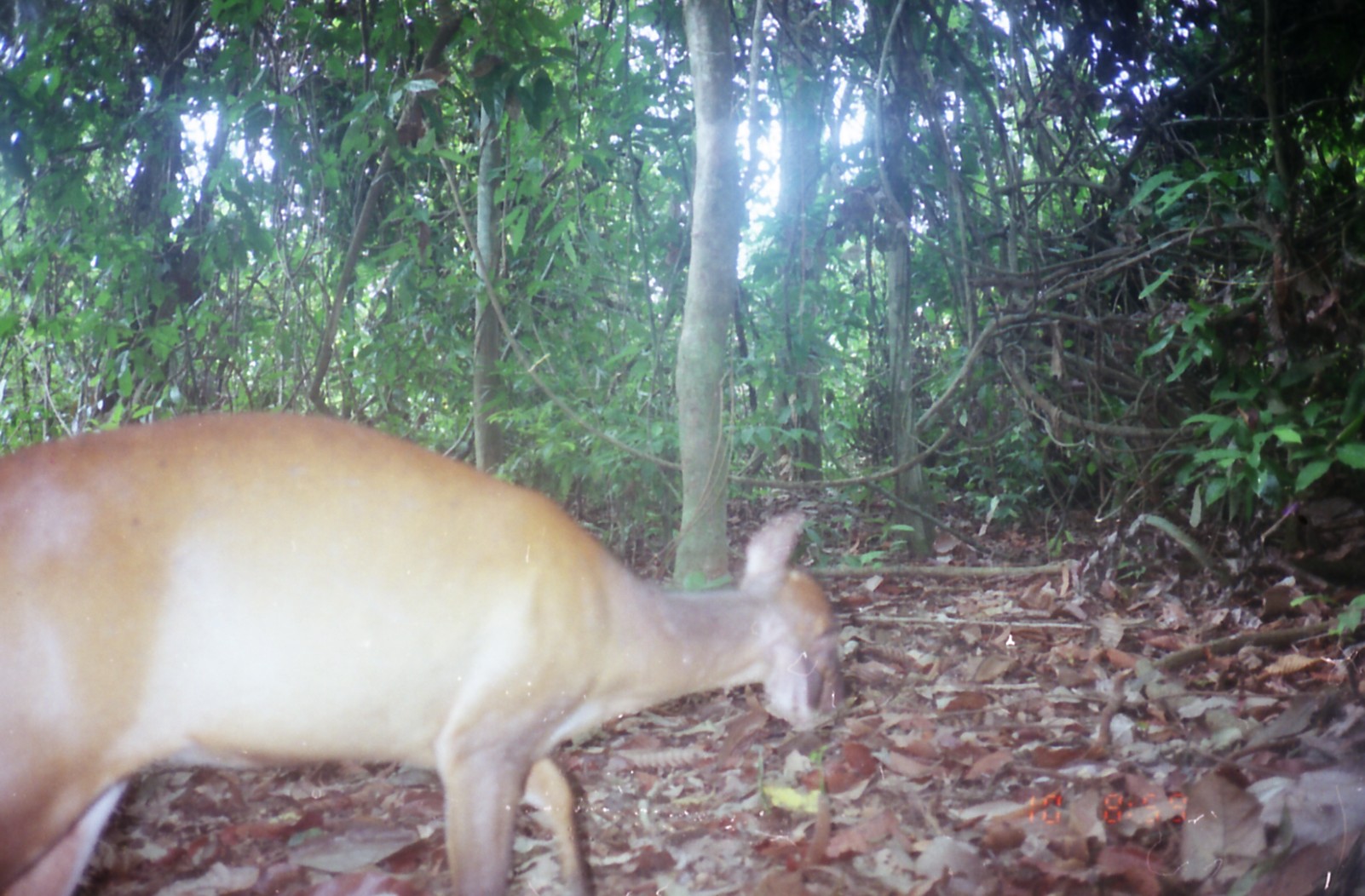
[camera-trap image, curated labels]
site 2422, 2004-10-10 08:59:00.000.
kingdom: Animalia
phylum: Chordata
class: Mammalia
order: Artiodactyla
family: Cervidae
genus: Muntiacus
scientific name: Muntiacus muntjak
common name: southern red muntjac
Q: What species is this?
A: Muntiacus muntjak (southern red muntjac).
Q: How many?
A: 1.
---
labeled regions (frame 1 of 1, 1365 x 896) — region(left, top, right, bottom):
muntiacus muntjak: region(0, 409, 839, 893)